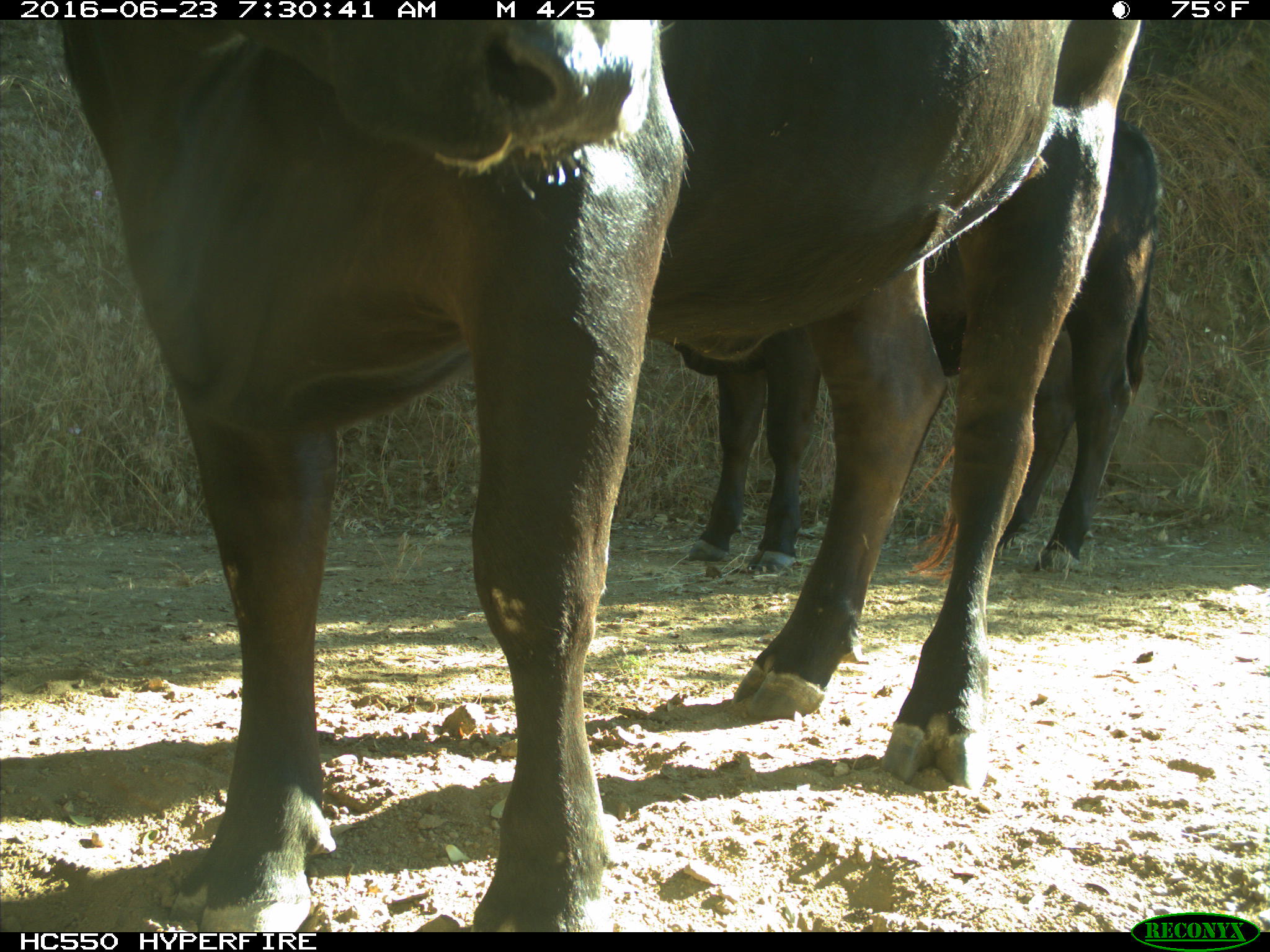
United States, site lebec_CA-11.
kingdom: Animalia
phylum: Chordata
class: Mammalia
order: Artiodactyla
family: Bovidae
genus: Bos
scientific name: Bos taurus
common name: domestic cow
Bos taurus (domestic cow).